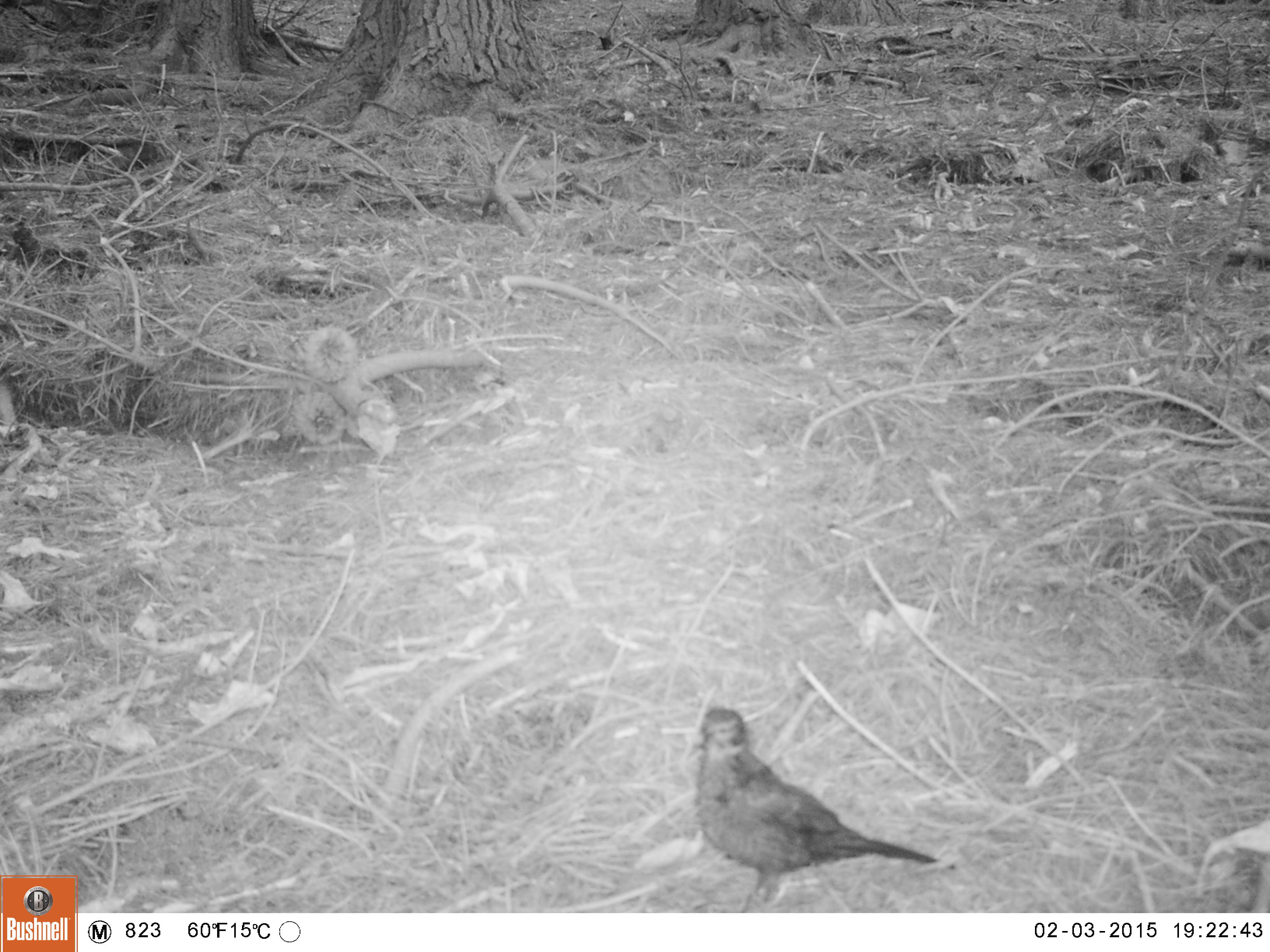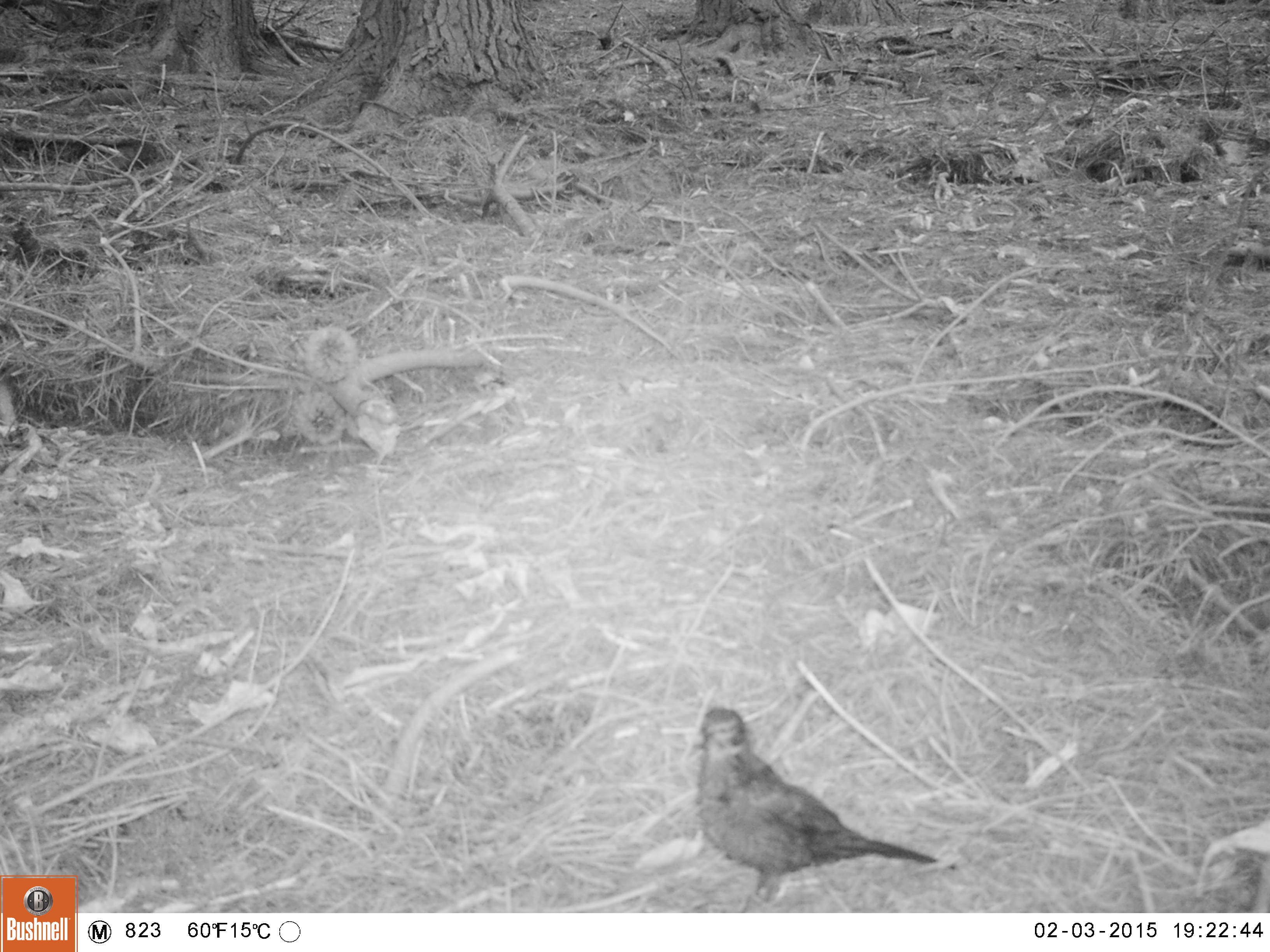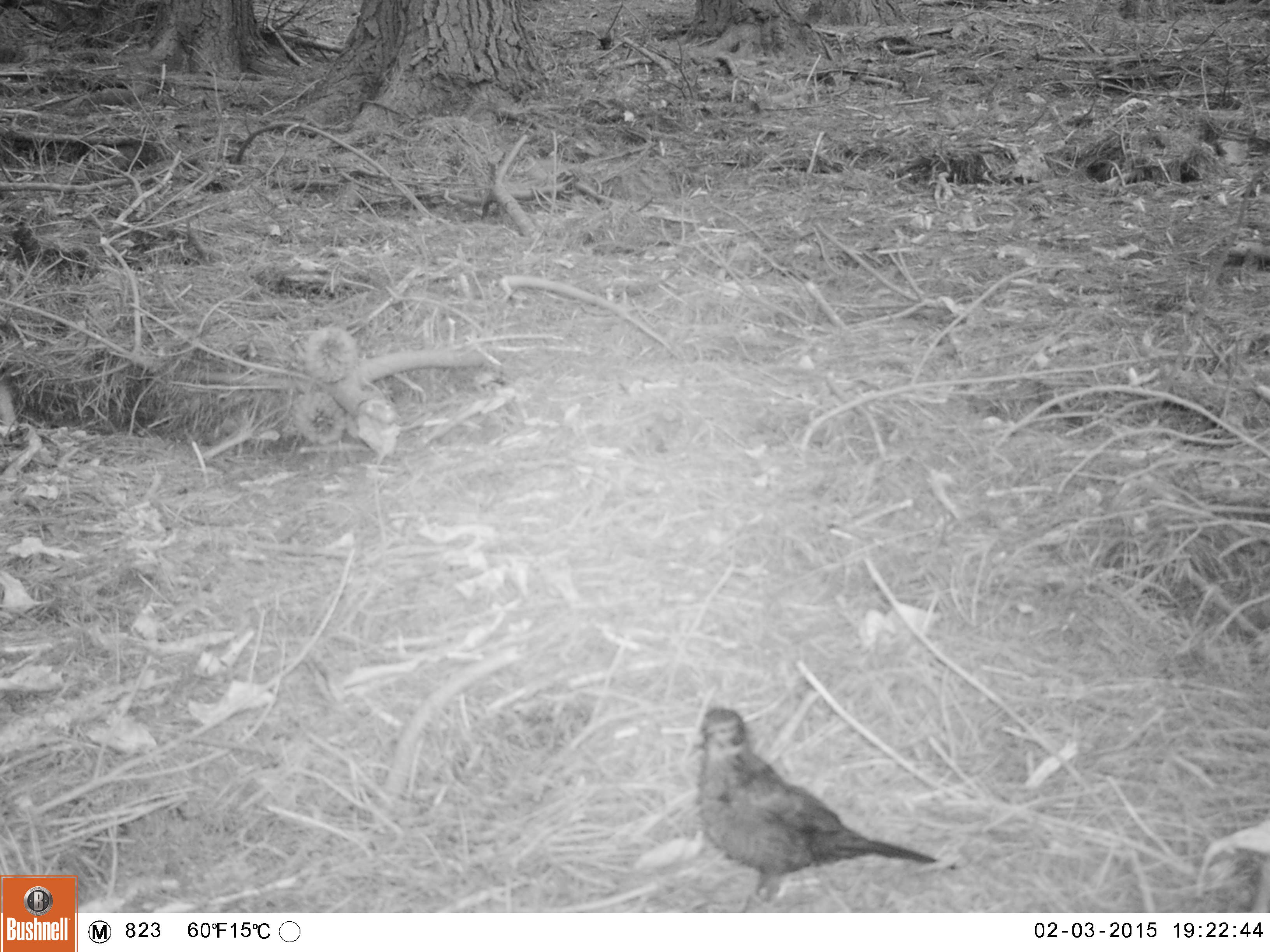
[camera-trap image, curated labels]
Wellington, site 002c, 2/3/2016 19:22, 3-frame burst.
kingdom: Animalia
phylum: Chordata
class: Aves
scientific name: Aves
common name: bird